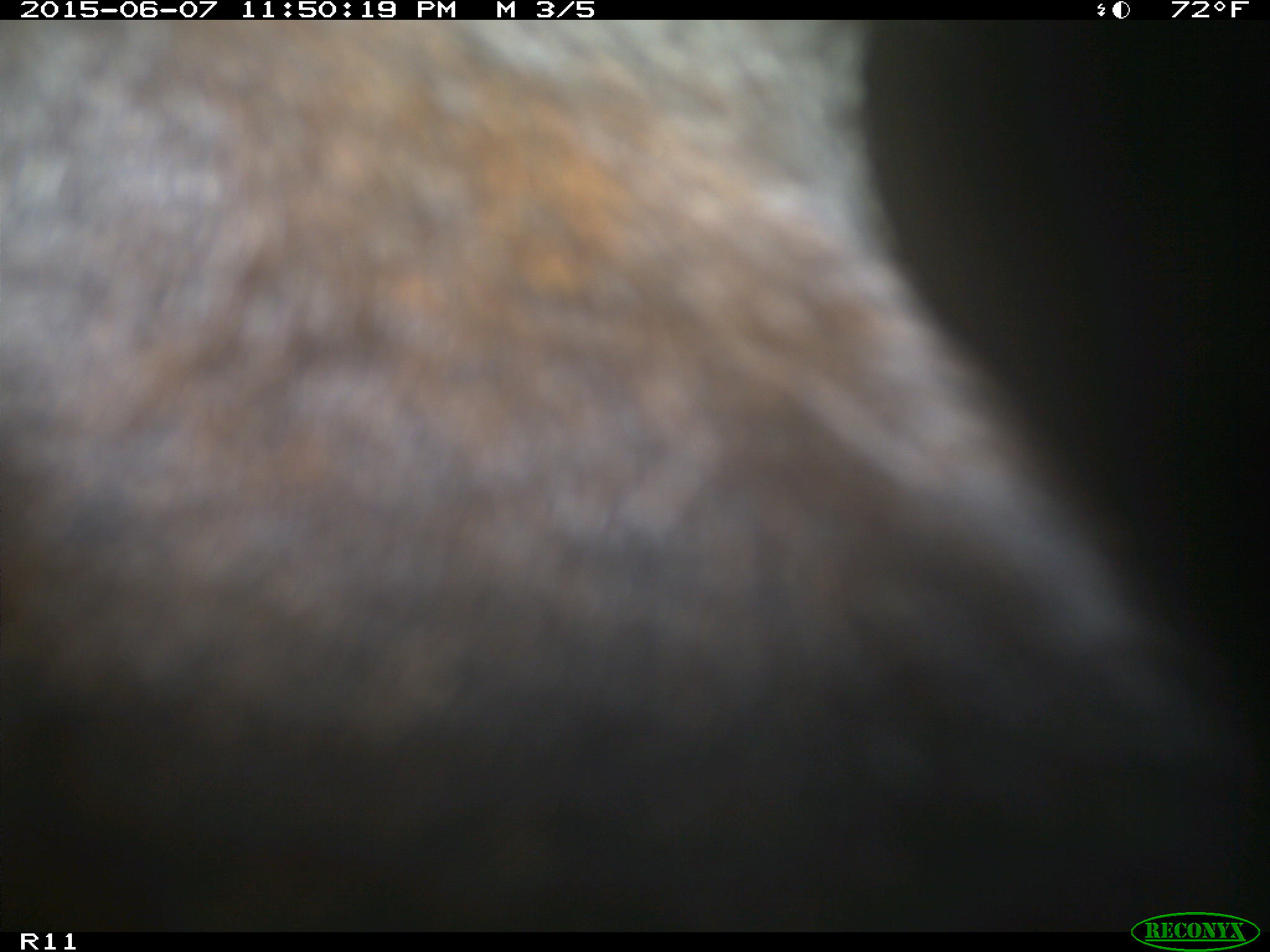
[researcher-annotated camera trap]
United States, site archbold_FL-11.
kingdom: Animalia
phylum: Chordata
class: Mammalia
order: Artiodactyla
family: Bovidae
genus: Bos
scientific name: Bos taurus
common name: domestic cow